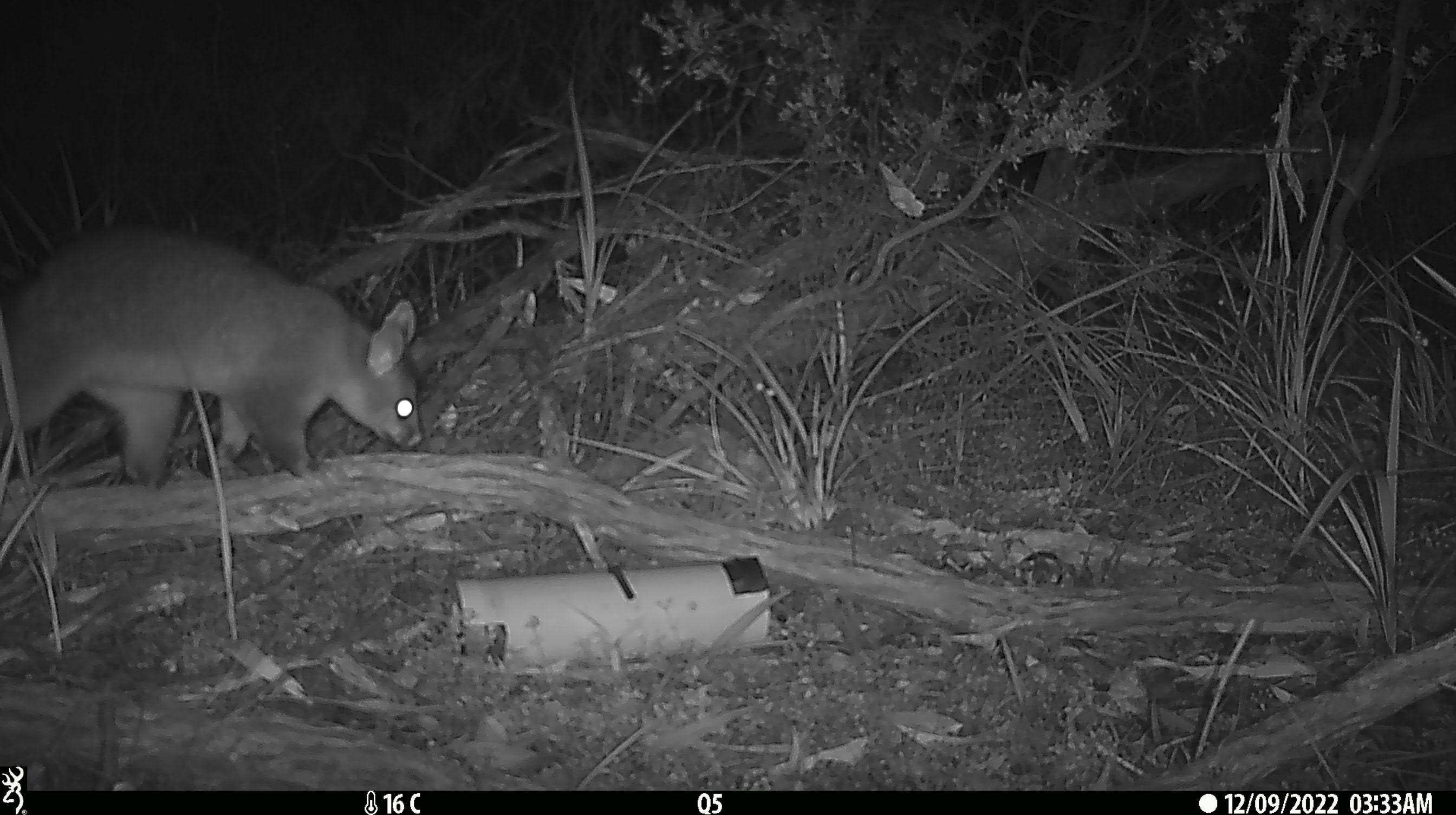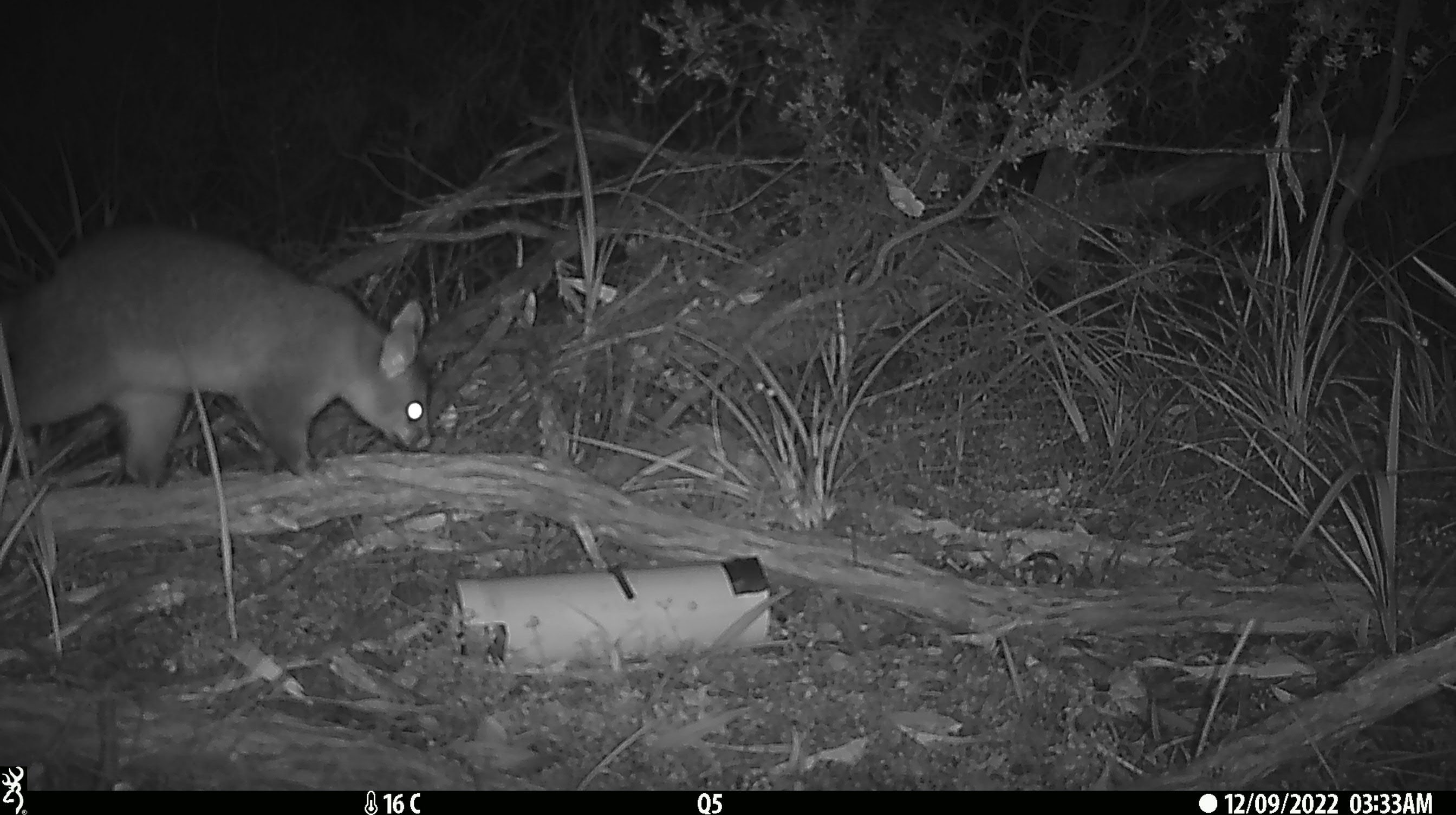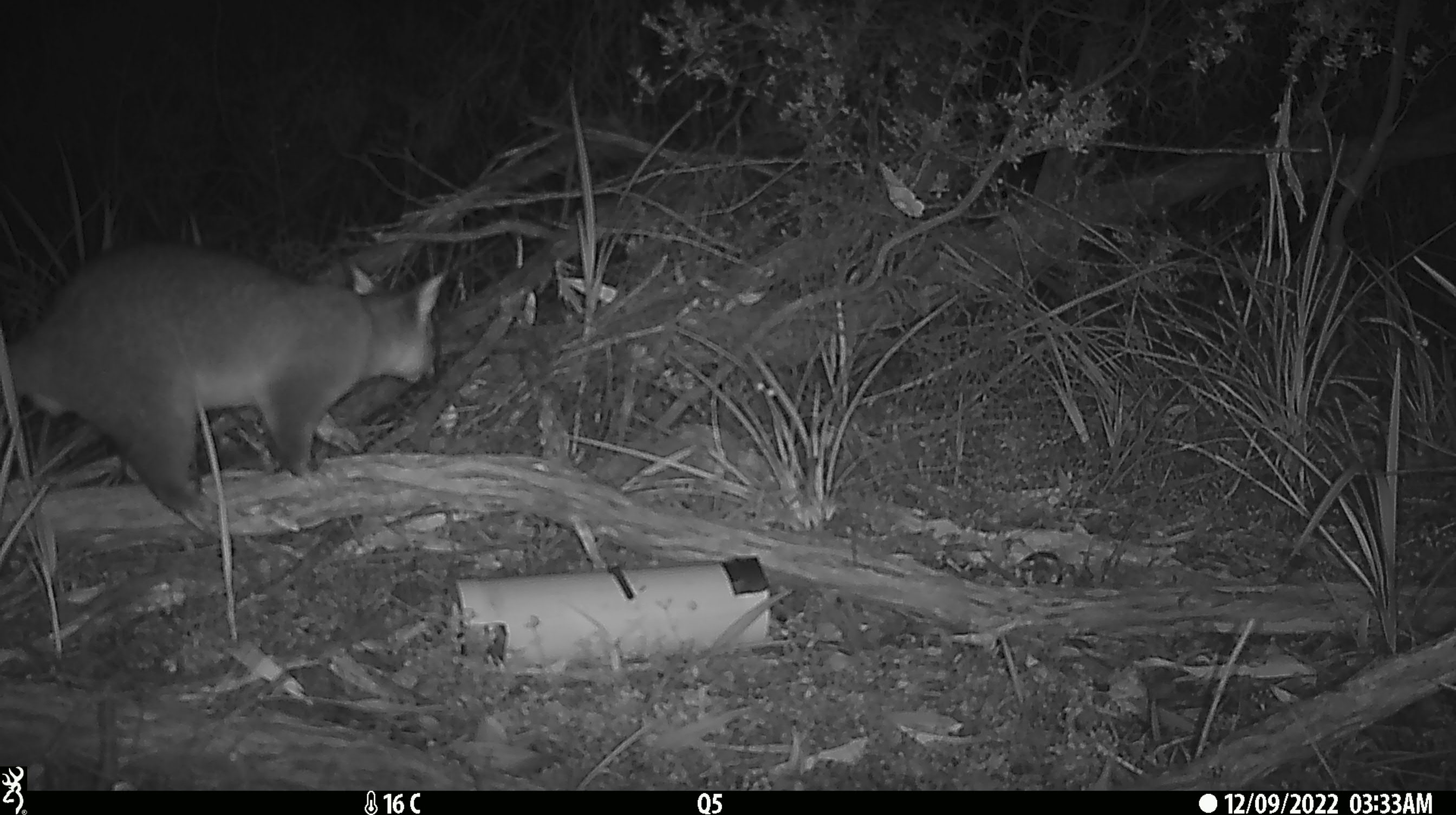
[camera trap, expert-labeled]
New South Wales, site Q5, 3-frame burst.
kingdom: Animalia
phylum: Chordata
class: Mammalia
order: Diprotodontia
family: Phalangeridae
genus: Trichosurus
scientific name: Trichosurus vulpecula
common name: common brushtail possum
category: possum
Possum (common brushtail possum) (Trichosurus vulpecula).